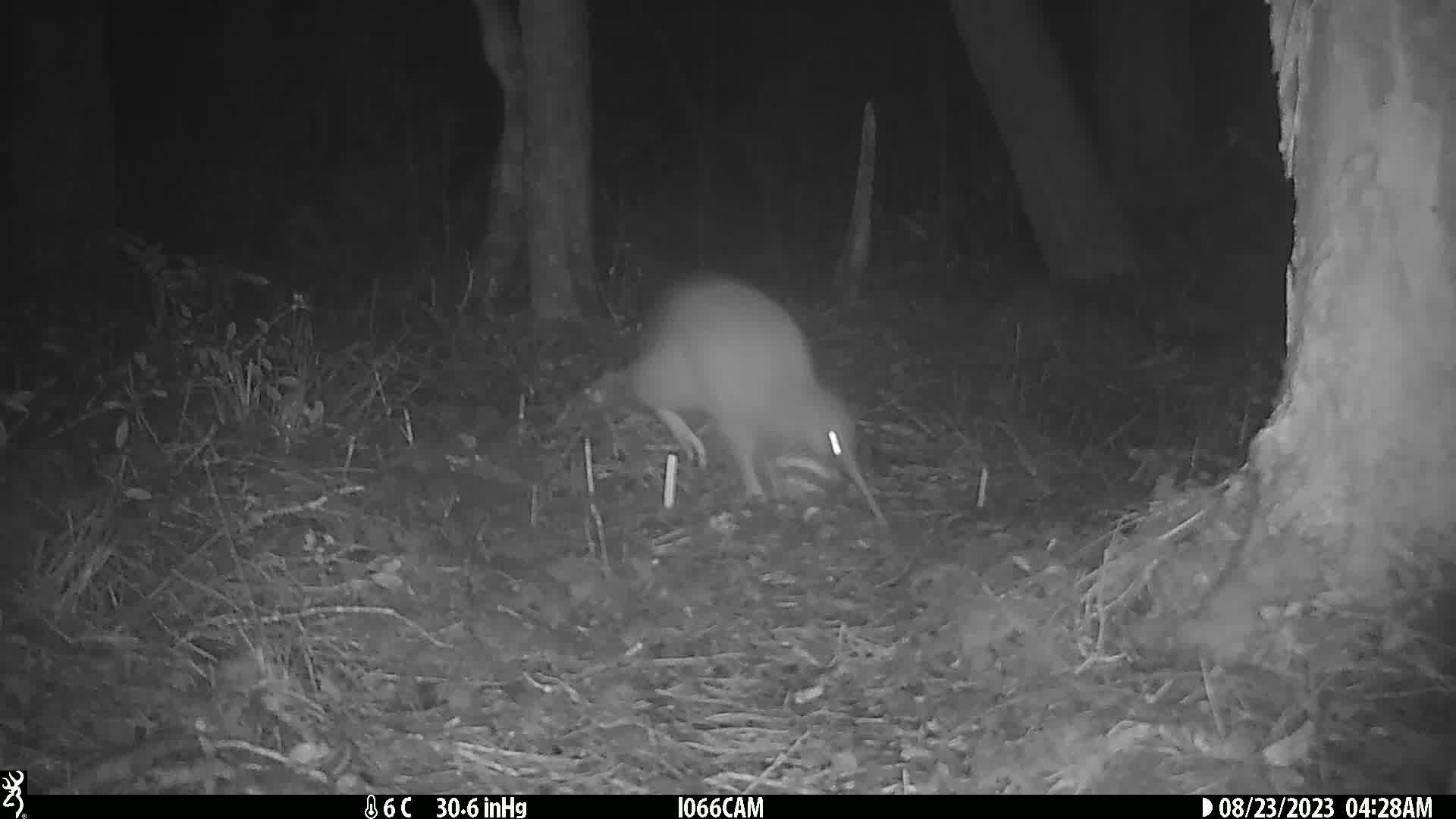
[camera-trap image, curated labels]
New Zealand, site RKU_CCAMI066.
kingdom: Animalia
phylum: Chordata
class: Aves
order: Apterygiformes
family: Apterygidae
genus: Apteryx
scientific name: Apteryx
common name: kiwi